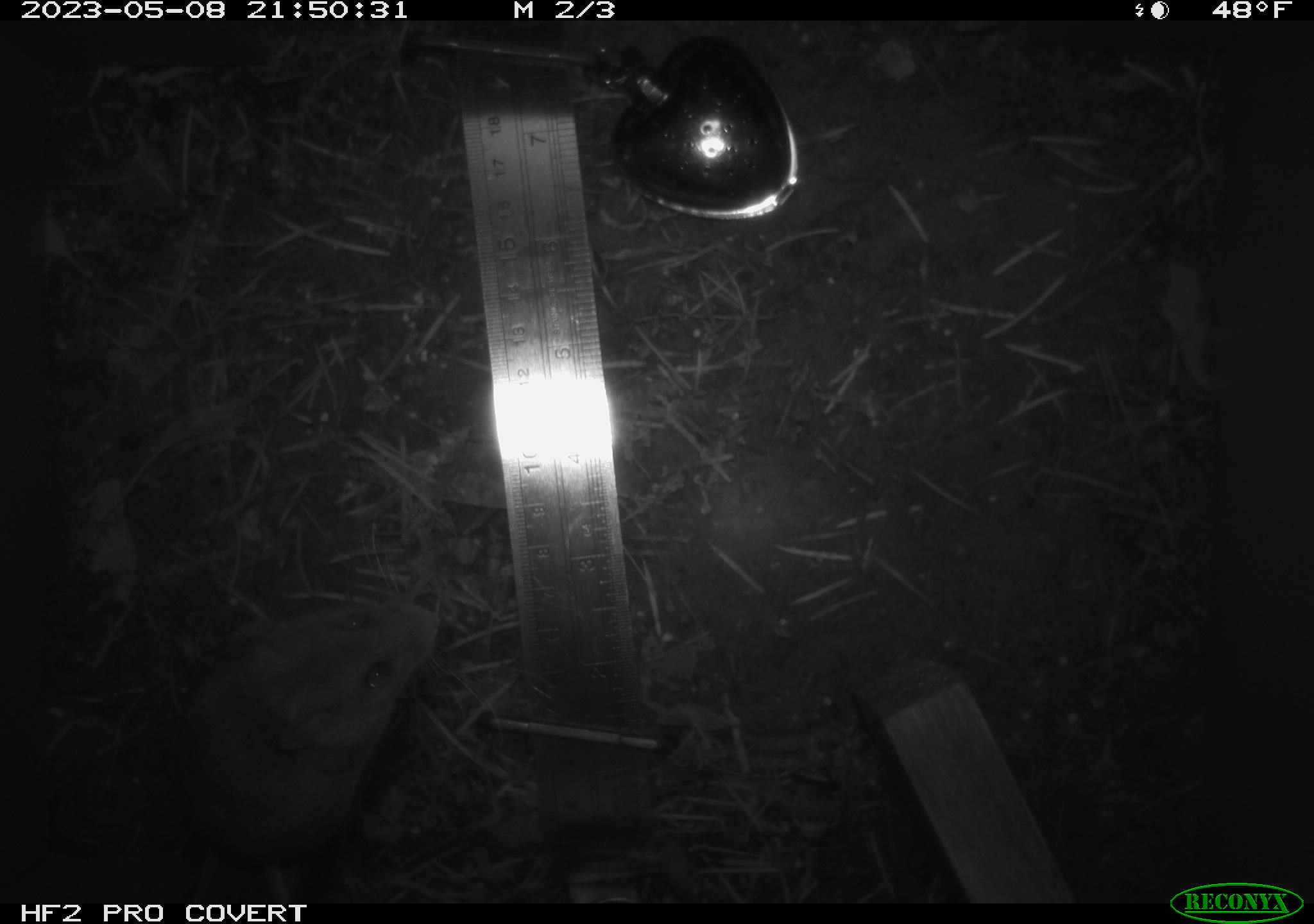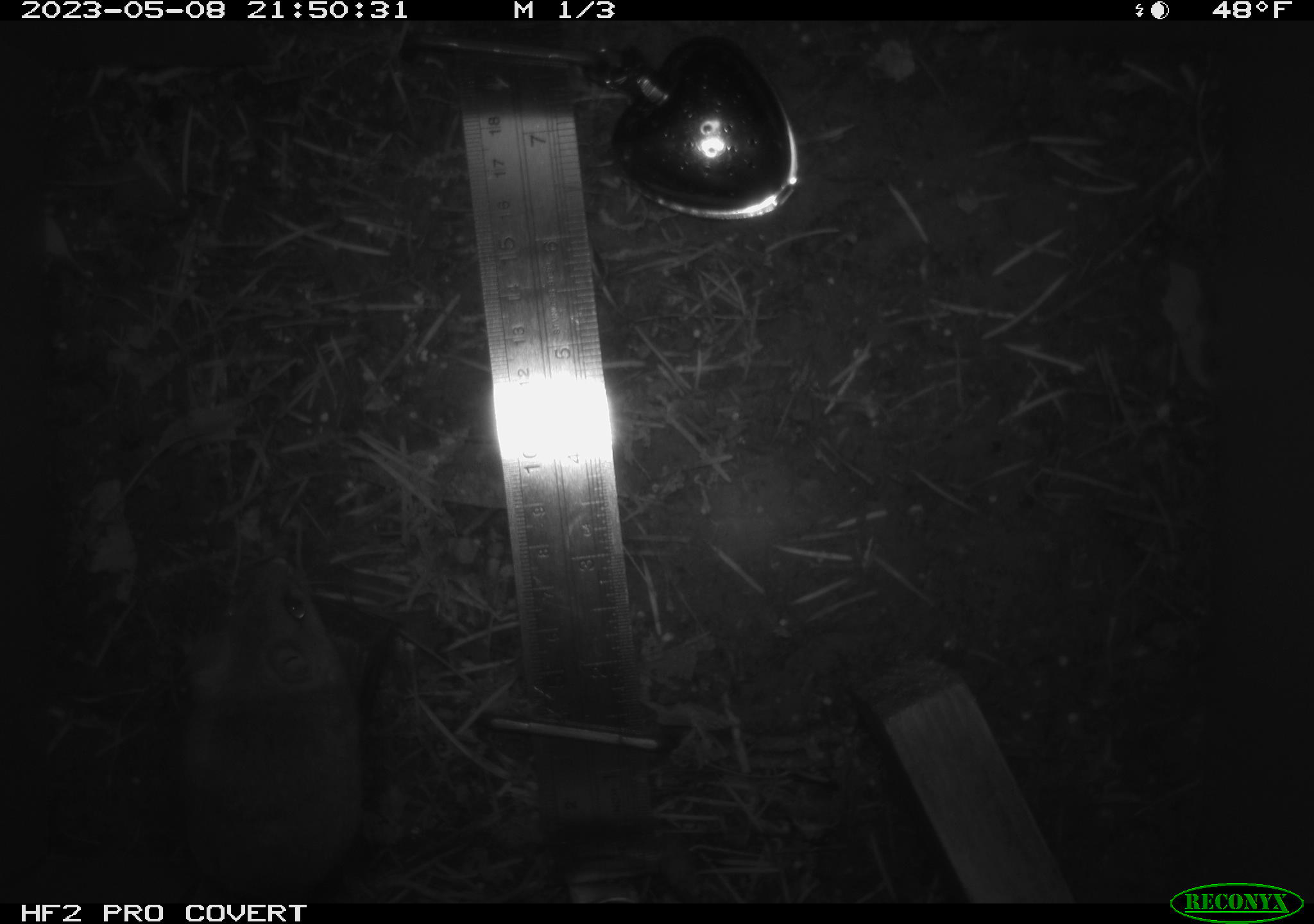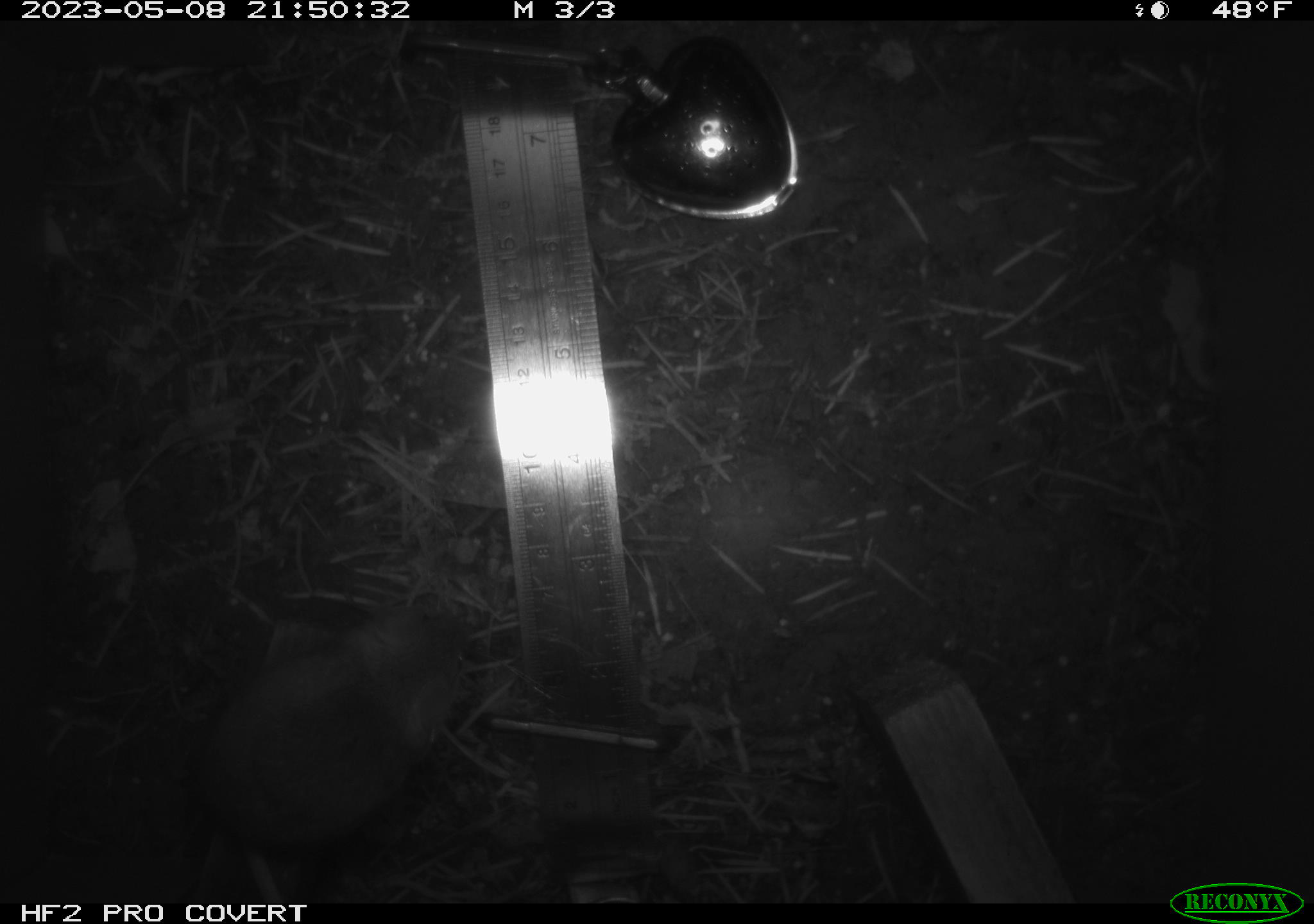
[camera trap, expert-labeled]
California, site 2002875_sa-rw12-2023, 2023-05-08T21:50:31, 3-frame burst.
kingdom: Animalia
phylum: Chordata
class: Mammalia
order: Rodentia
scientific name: Rodentia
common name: mouse species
Mouse species (Rodentia).